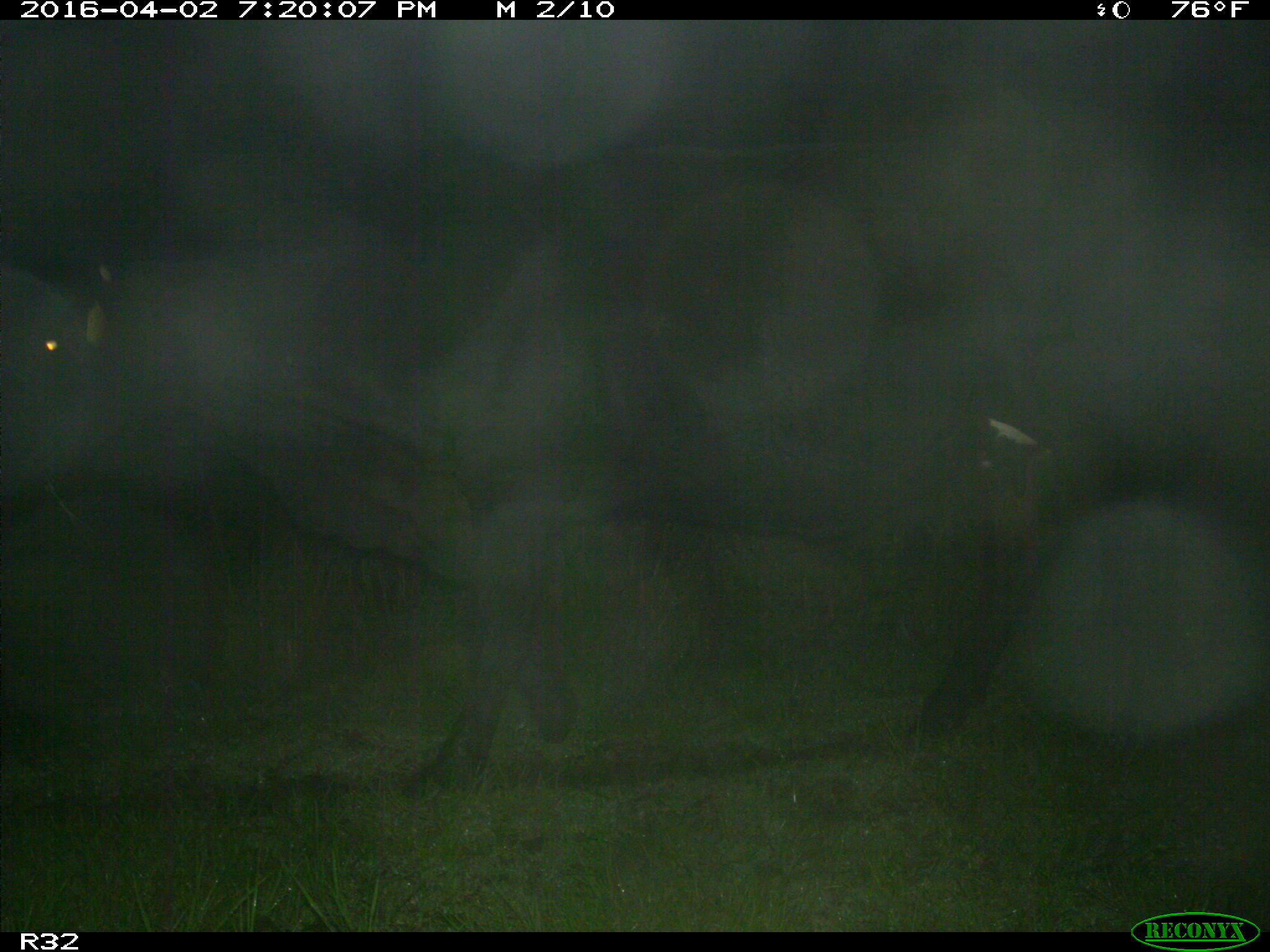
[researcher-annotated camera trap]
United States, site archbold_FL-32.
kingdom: Animalia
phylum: Chordata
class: Mammalia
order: Artiodactyla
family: Bovidae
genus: Bos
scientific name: Bos taurus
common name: domestic cow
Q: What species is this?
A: Bos taurus (domestic cow).